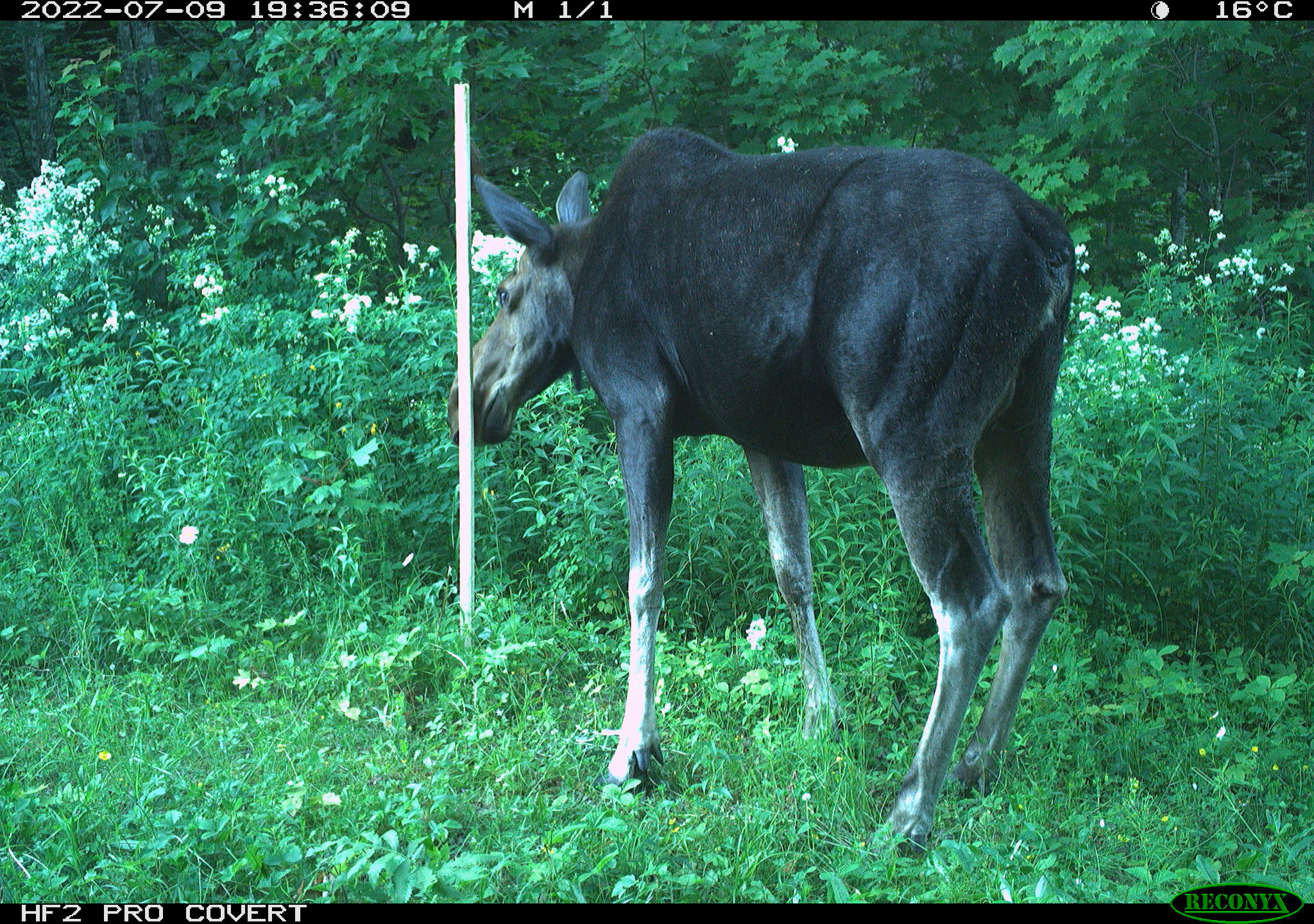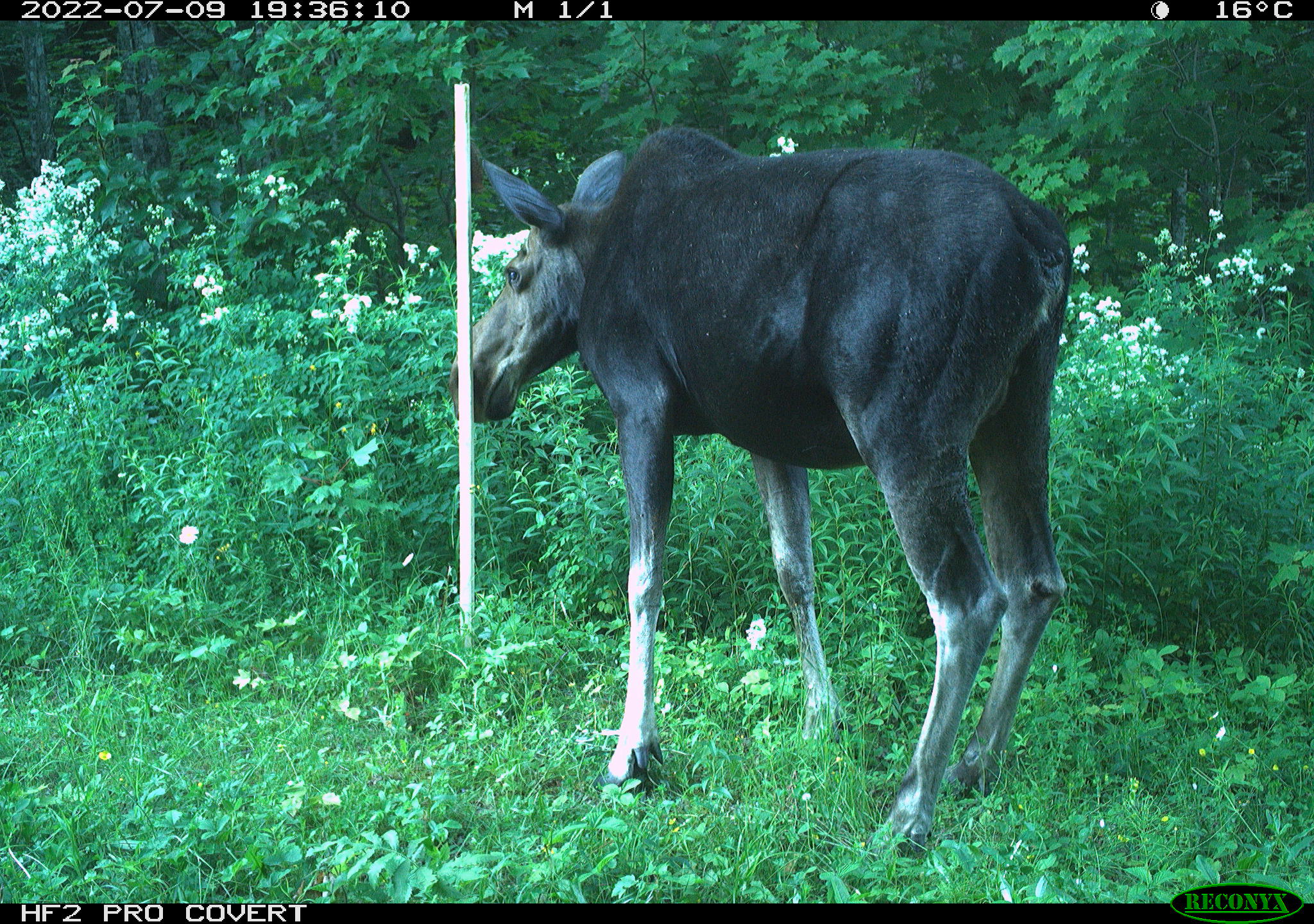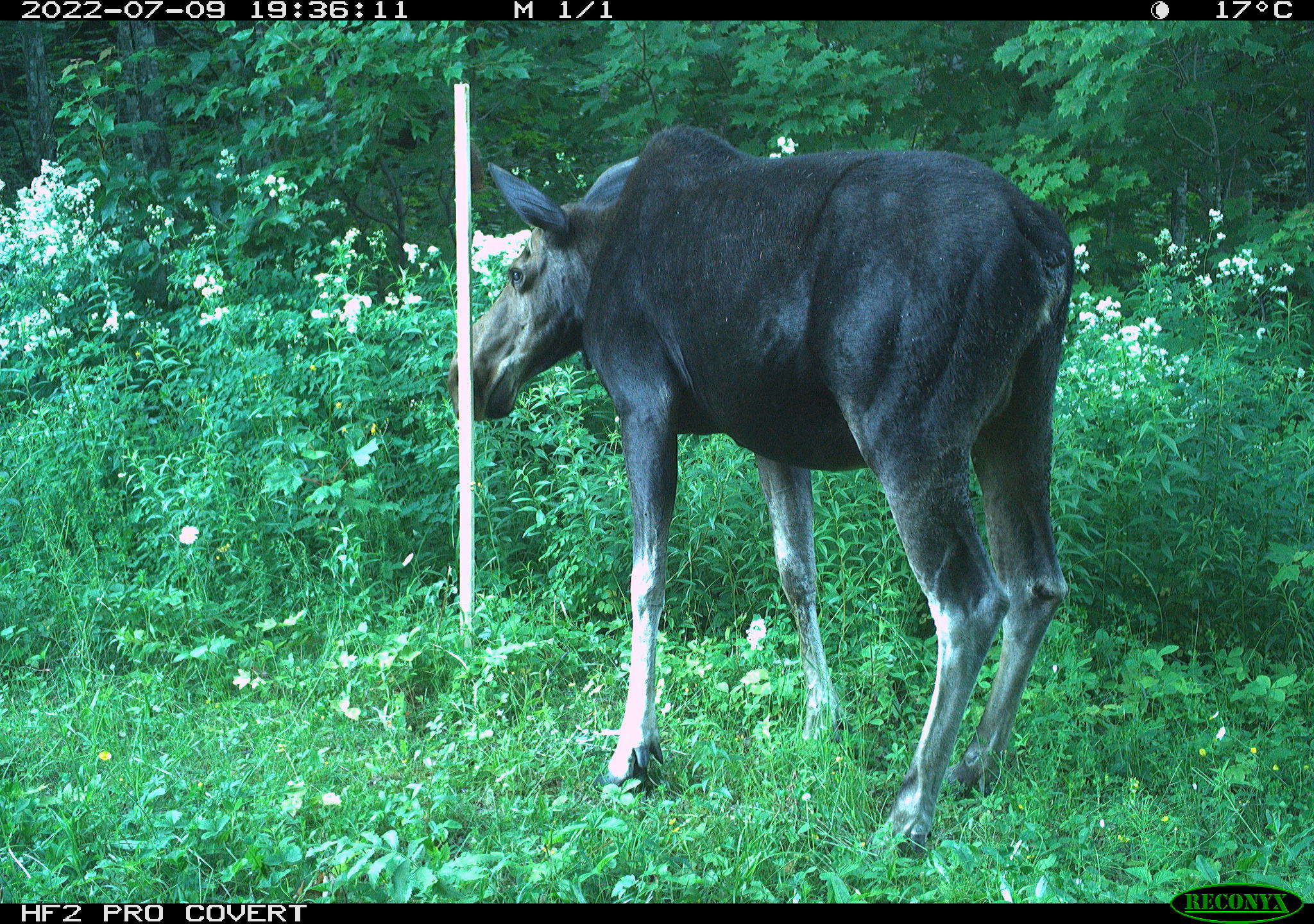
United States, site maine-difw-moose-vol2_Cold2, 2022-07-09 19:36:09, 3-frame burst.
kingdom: Animalia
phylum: Chordata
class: Mammalia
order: Artiodactyla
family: Cervidae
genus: Alces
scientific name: Alces alces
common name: moose